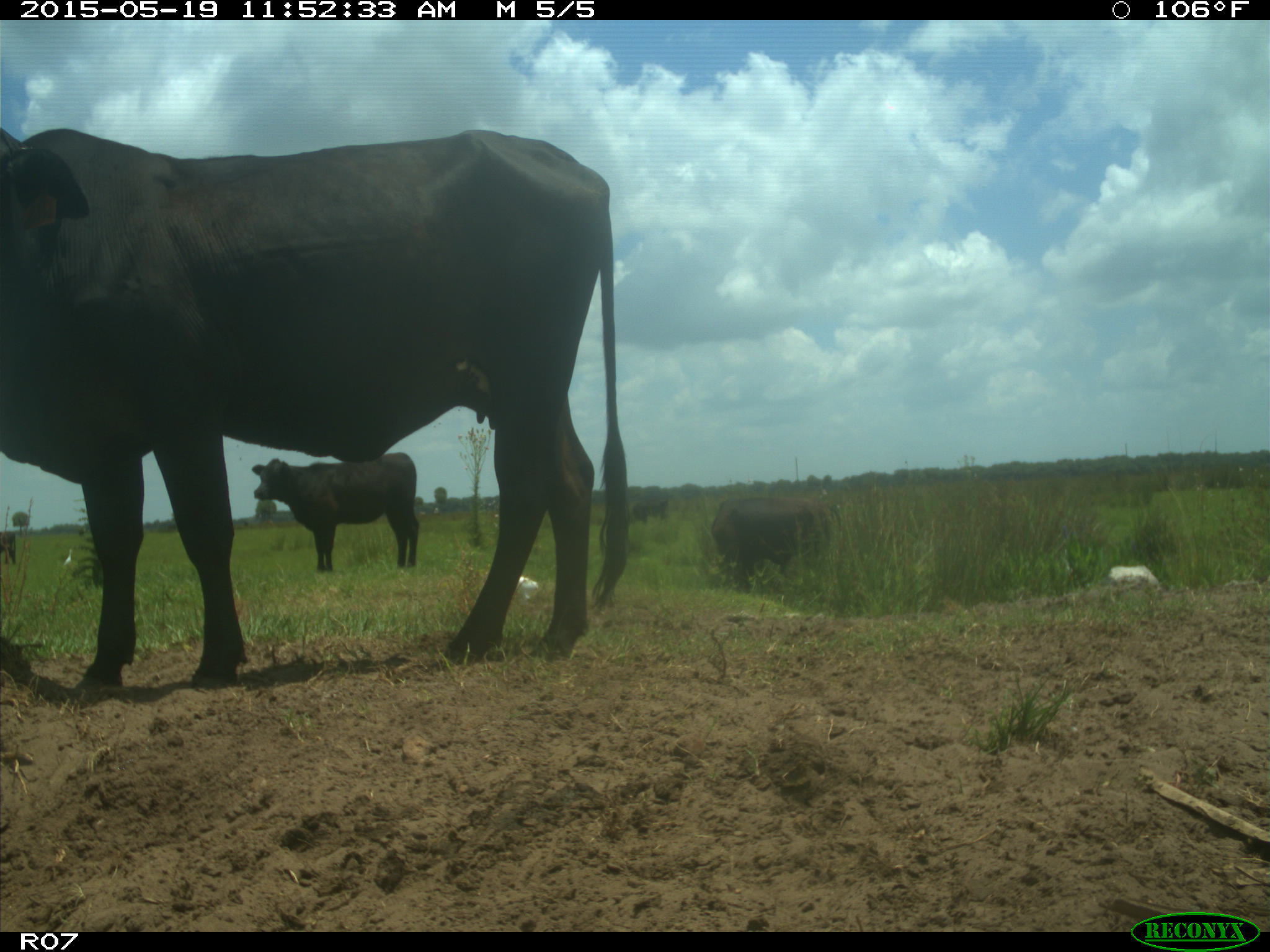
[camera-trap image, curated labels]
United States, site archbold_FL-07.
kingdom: Animalia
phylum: Chordata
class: Mammalia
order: Artiodactyla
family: Bovidae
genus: Bos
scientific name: Bos taurus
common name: domestic cow